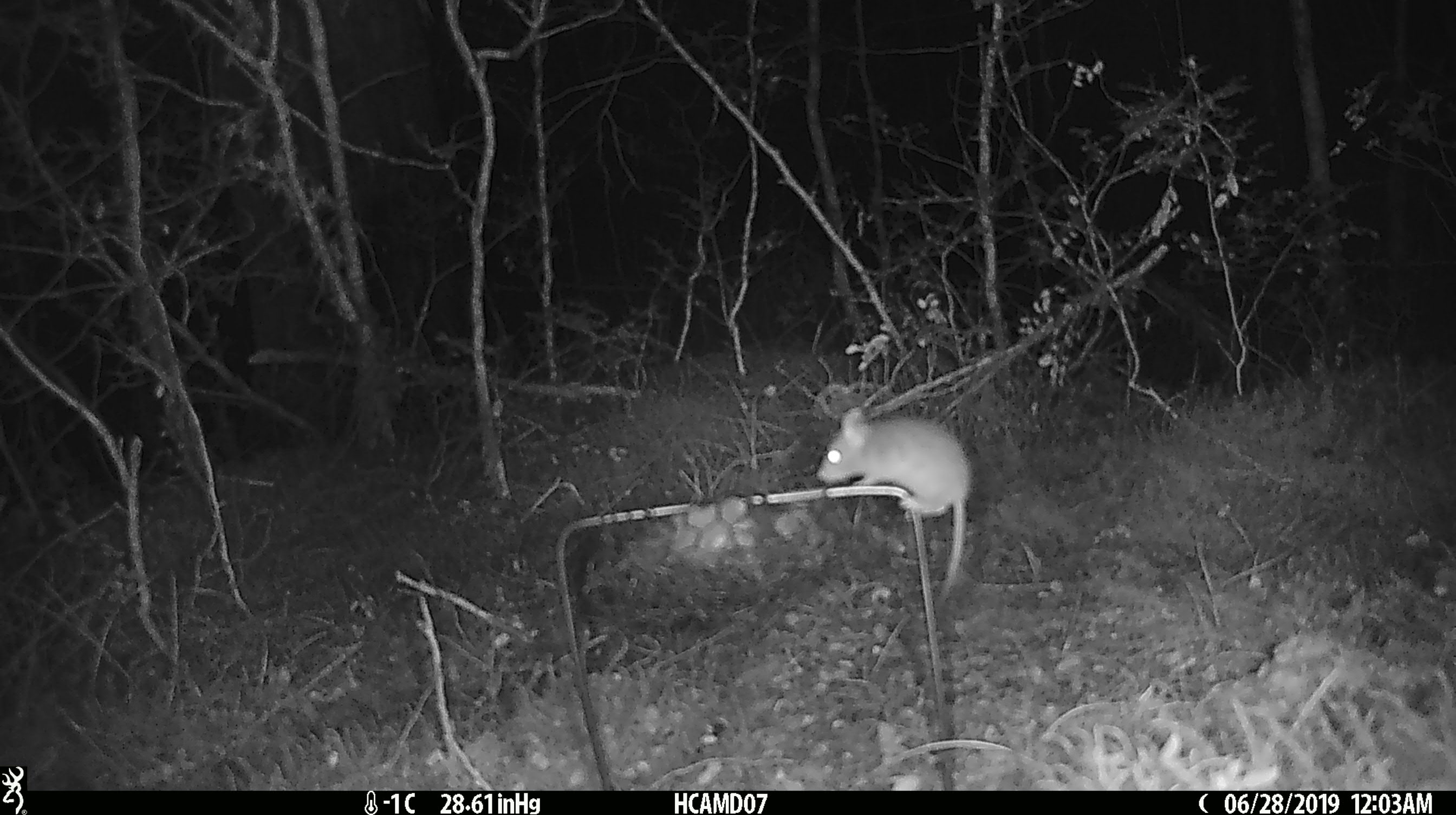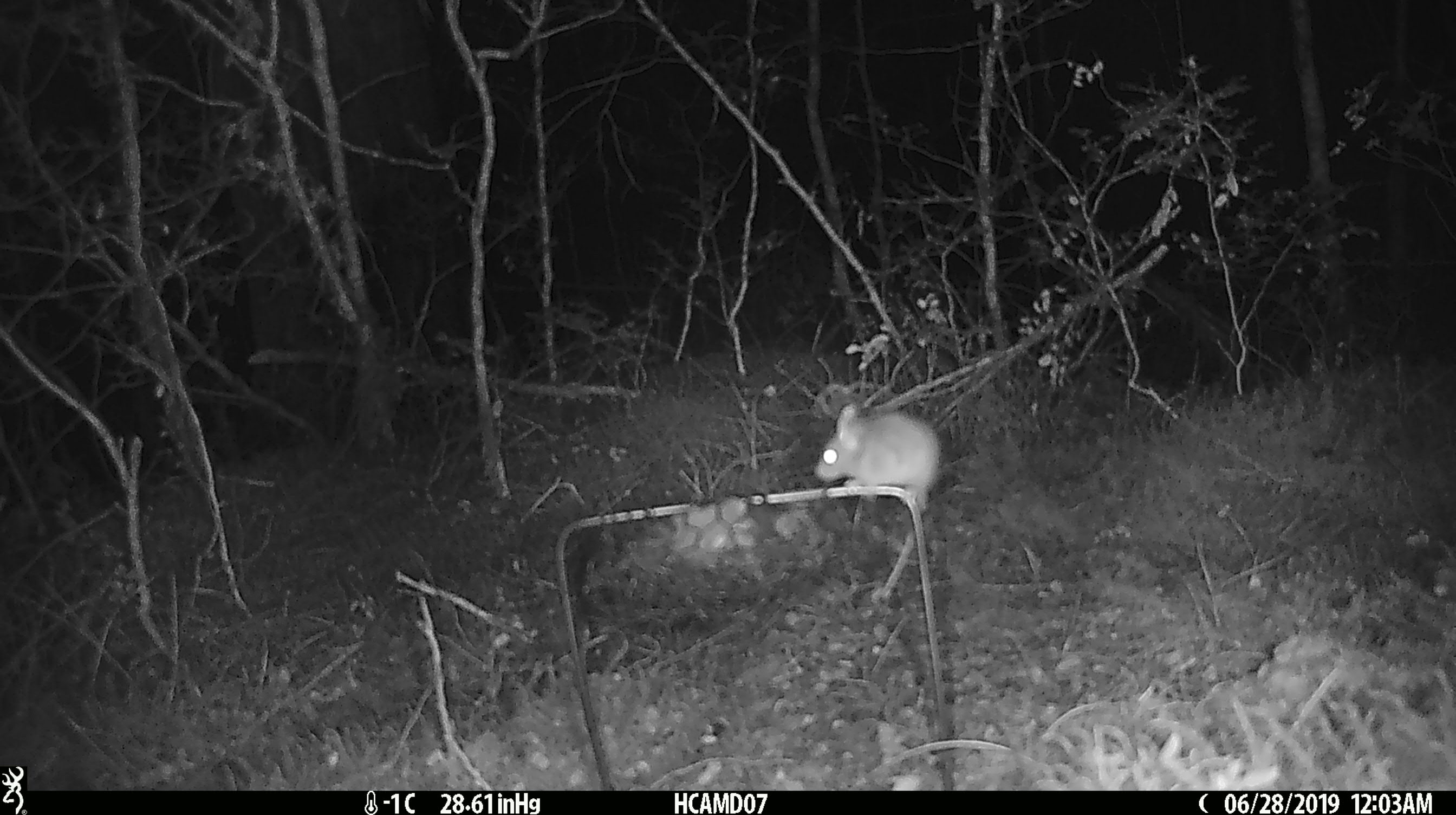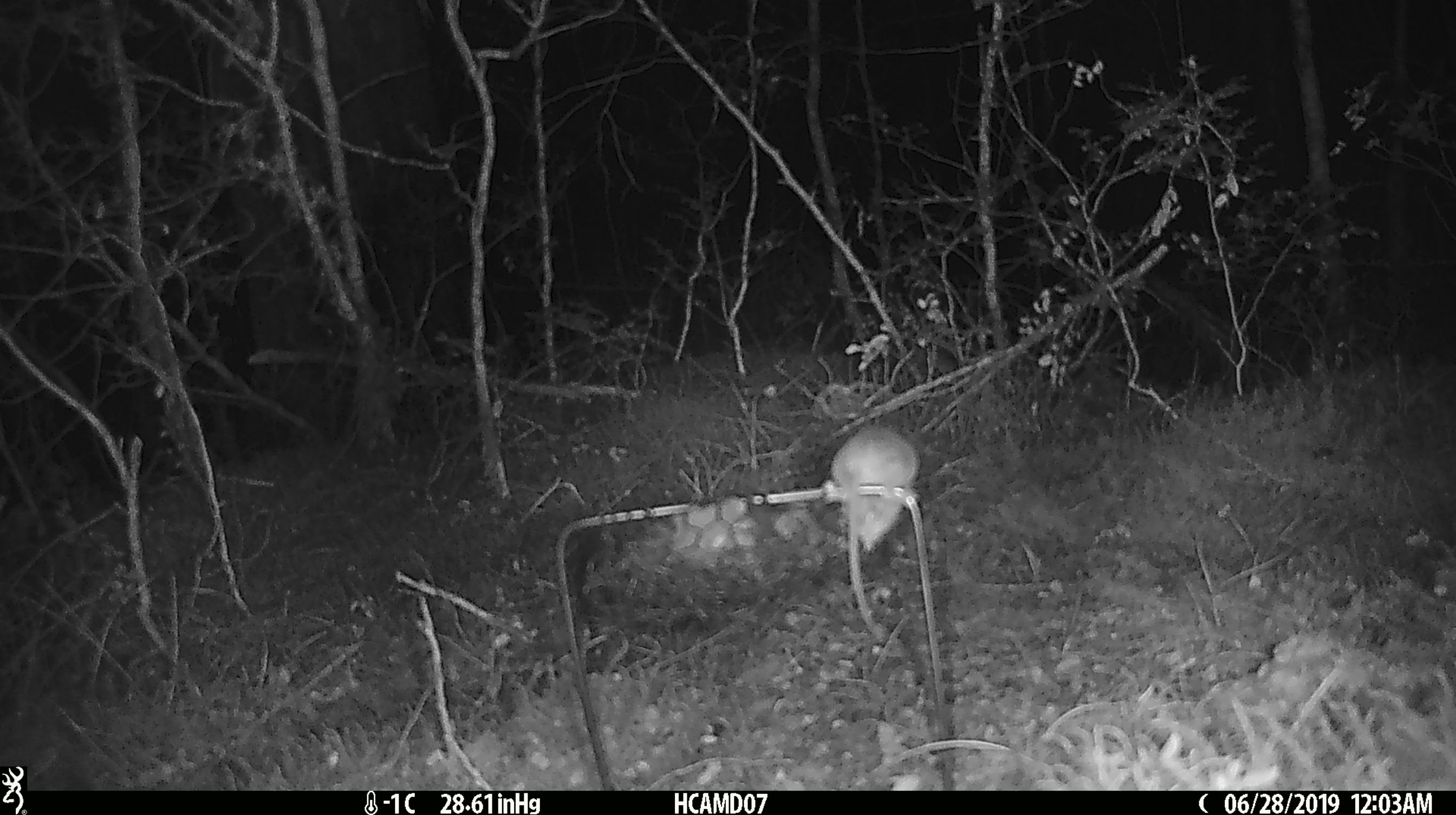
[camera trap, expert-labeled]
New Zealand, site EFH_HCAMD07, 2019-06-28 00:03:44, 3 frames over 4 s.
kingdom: Animalia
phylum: Chordata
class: Mammalia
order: Rodentia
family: Muridae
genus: Mus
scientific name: Mus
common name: mouse